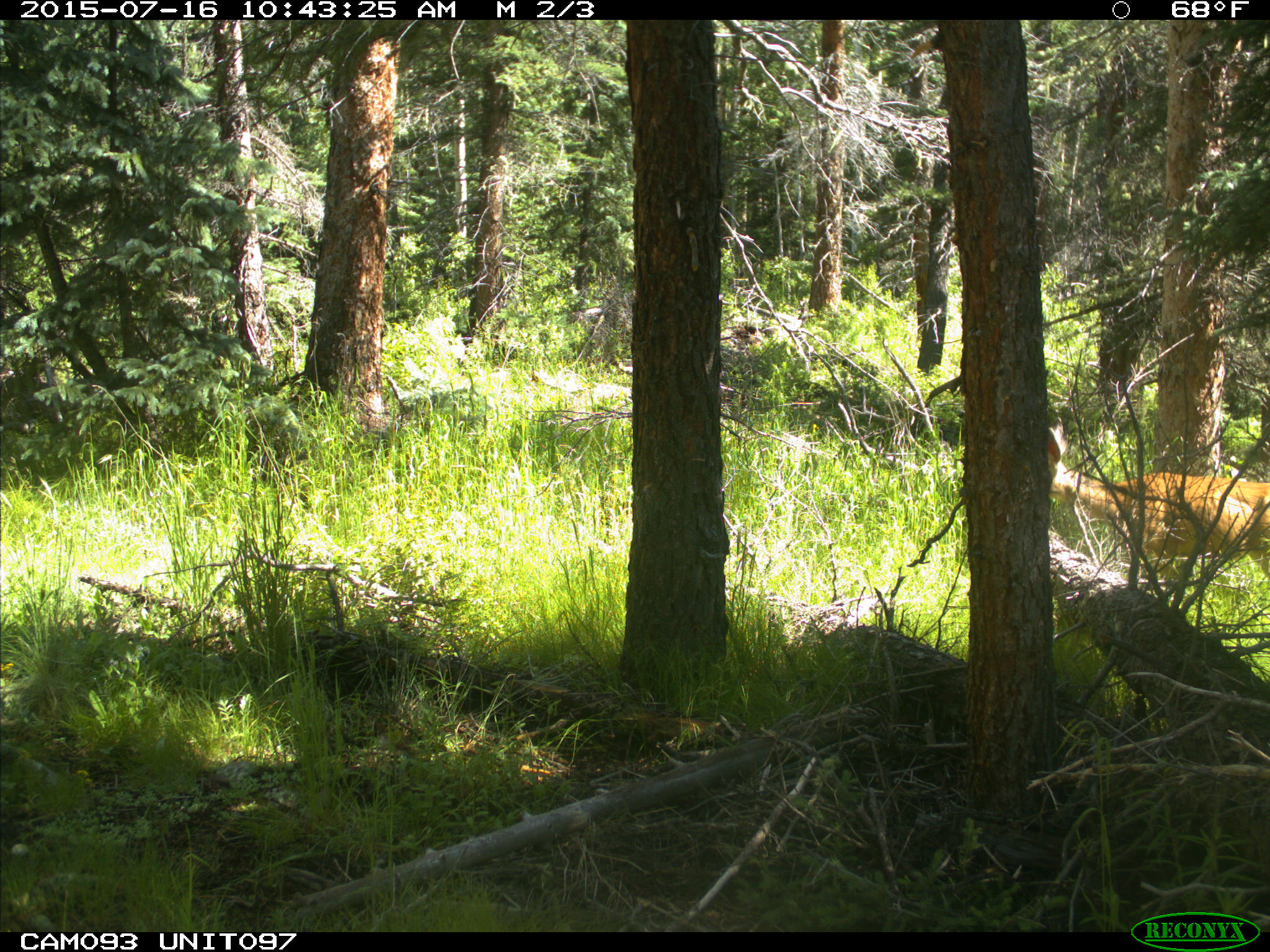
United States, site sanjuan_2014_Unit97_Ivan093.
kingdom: Animalia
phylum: Chordata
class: Mammalia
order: Artiodactyla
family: Cervidae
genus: Odocoileus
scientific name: Odocoileus hemionus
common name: mule deer